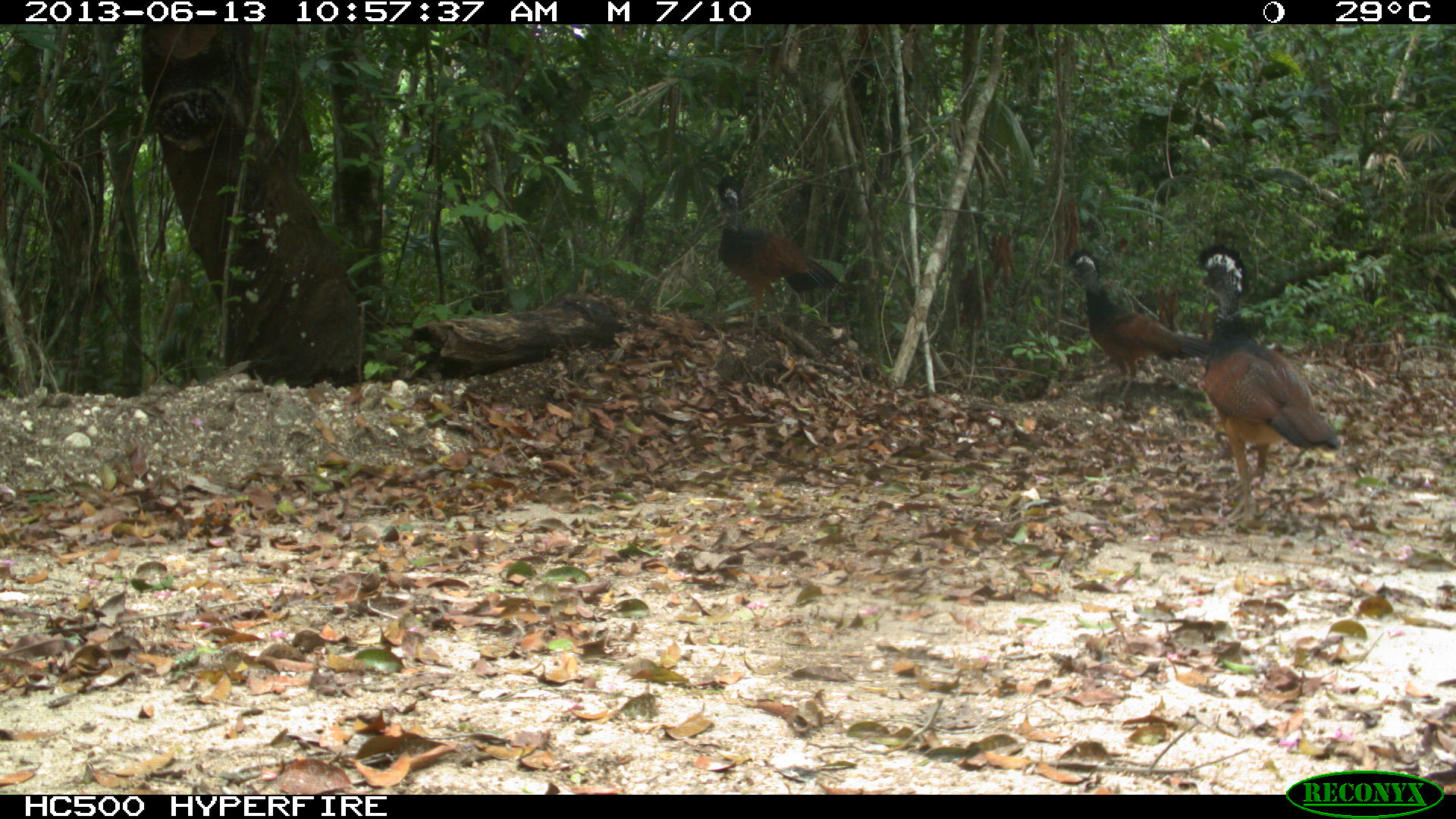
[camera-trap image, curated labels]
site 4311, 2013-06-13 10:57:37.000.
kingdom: Animalia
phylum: Chordata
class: Aves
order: Galliformes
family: Cracidae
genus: Crax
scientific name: Crax rubra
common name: great curassow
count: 3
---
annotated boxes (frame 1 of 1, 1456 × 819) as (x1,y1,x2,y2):
crax rubra: (1196,242,1339,525); (1065,246,1209,408); (715,174,843,337)